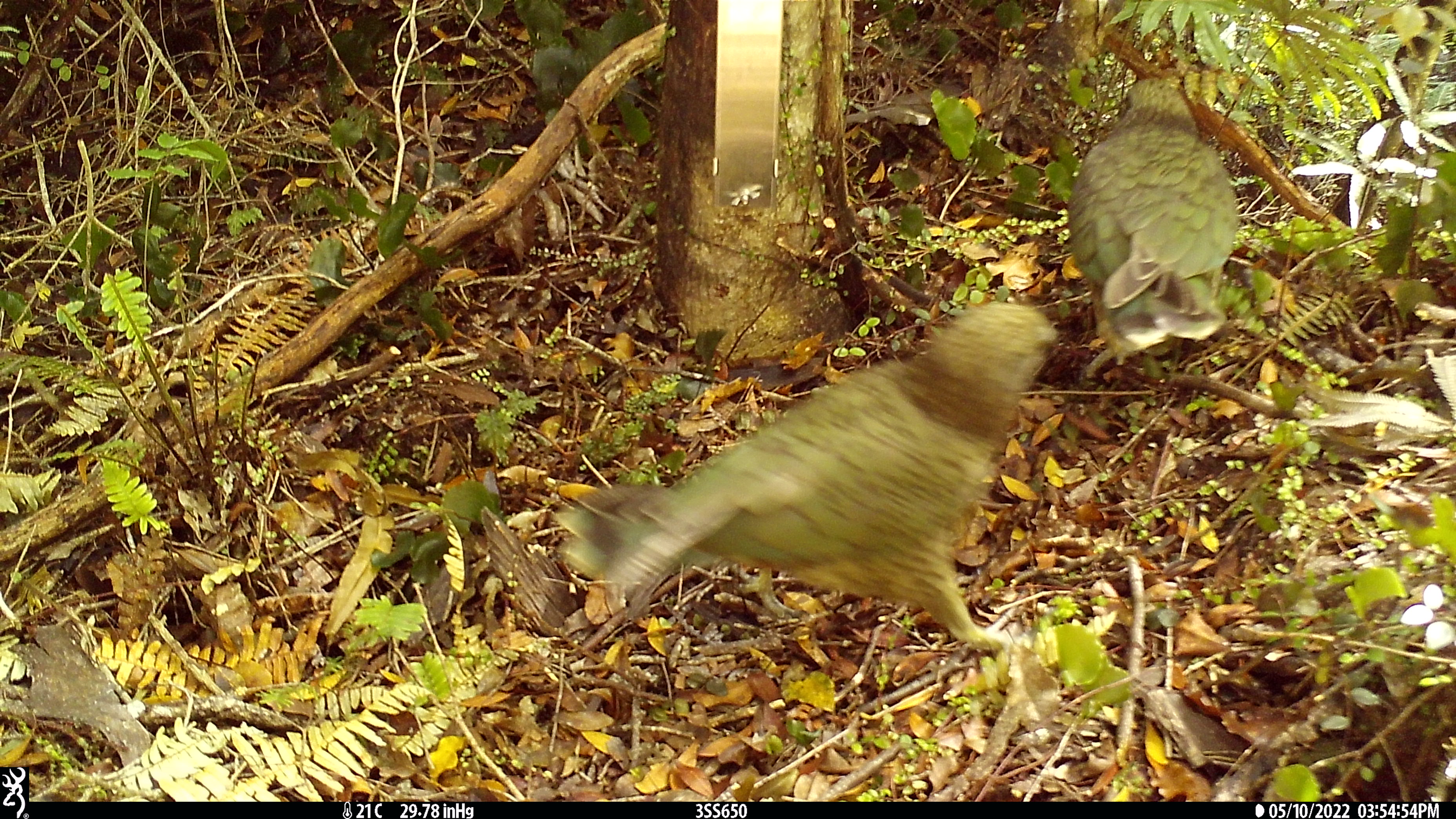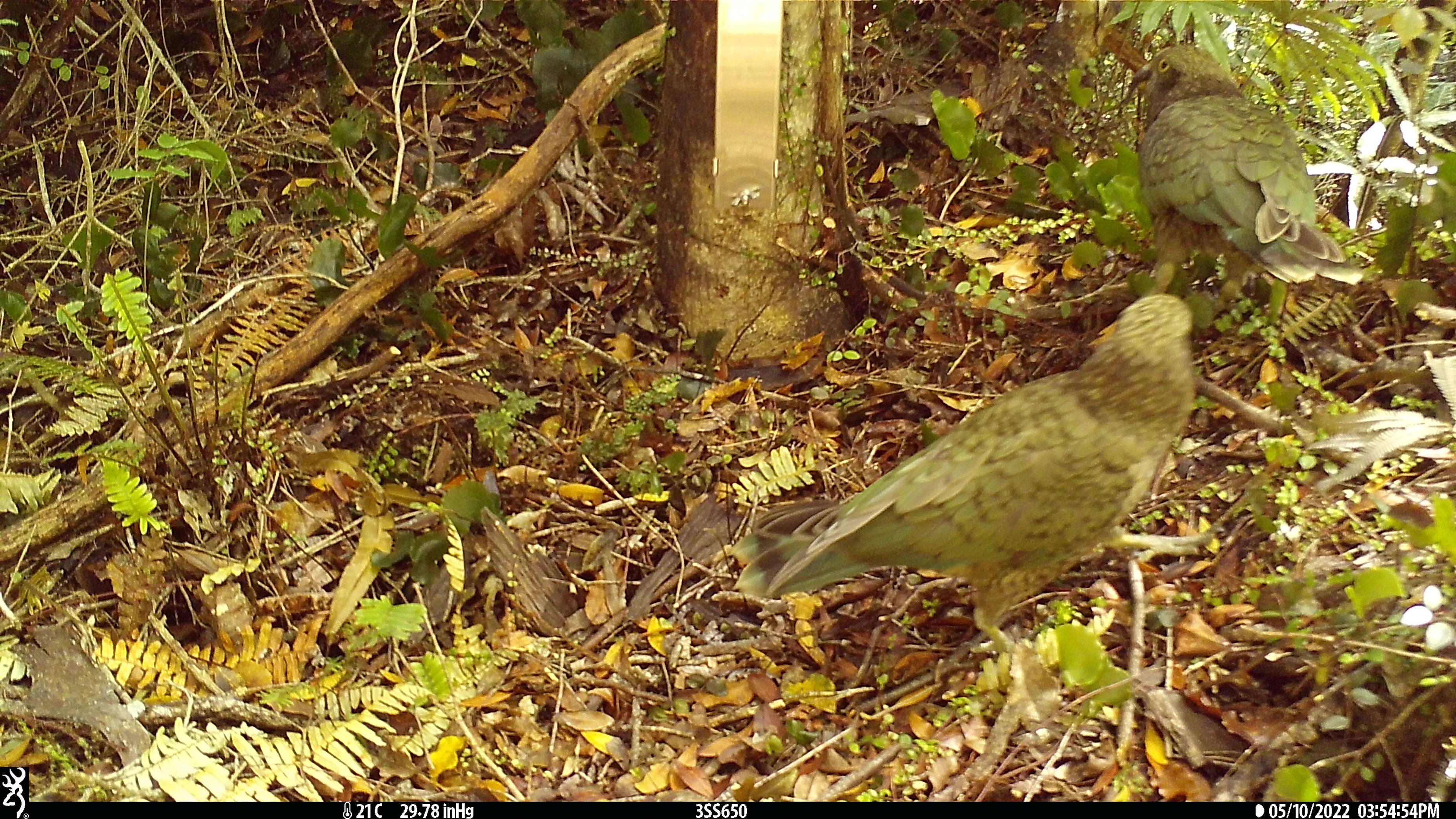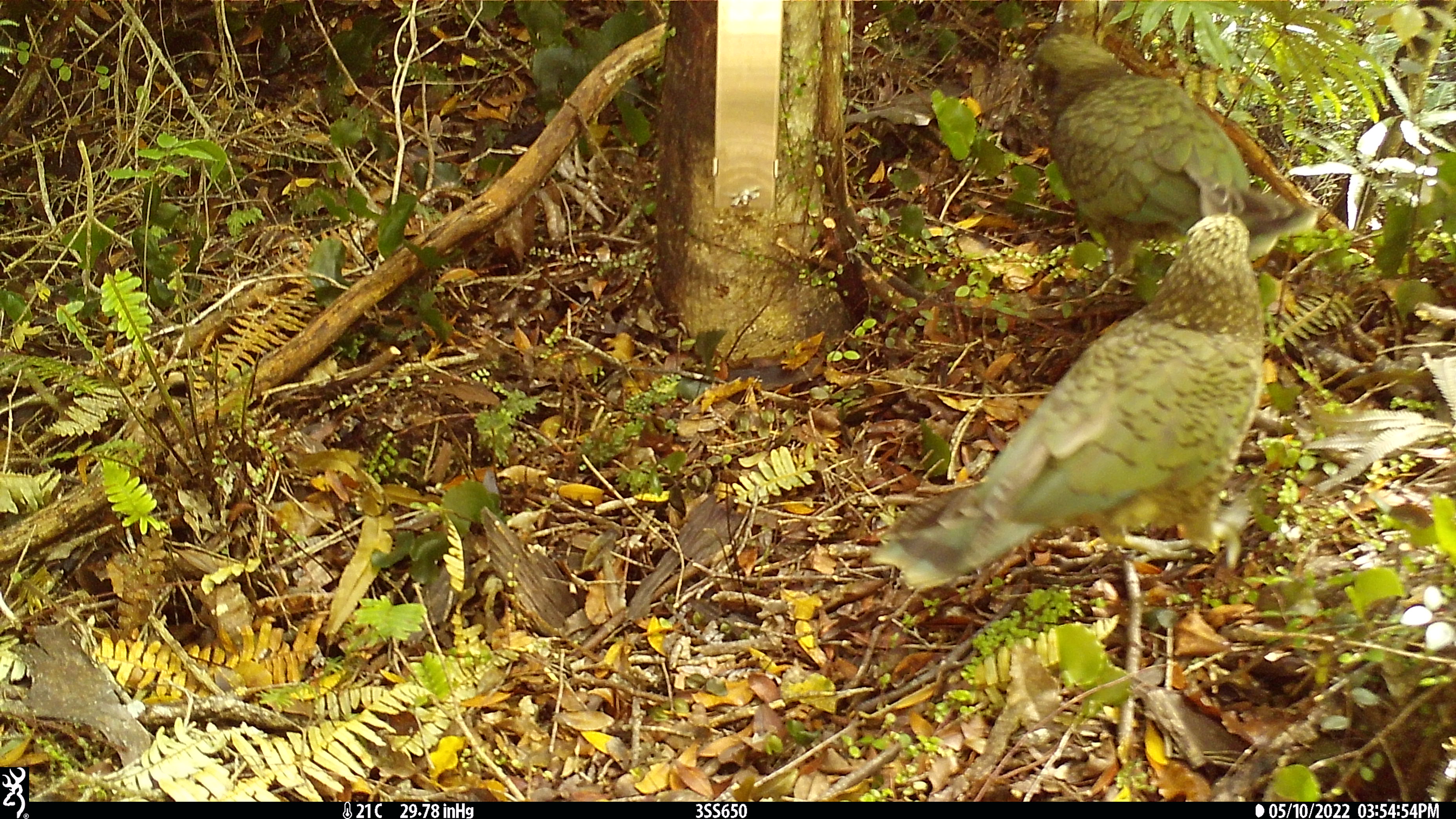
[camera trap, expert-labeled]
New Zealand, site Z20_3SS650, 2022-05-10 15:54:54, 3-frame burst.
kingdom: Animalia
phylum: Chordata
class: Aves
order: Psittaciformes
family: Strigopidae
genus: Nestor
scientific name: Nestor notabilis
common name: kea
Kea (Nestor notabilis).